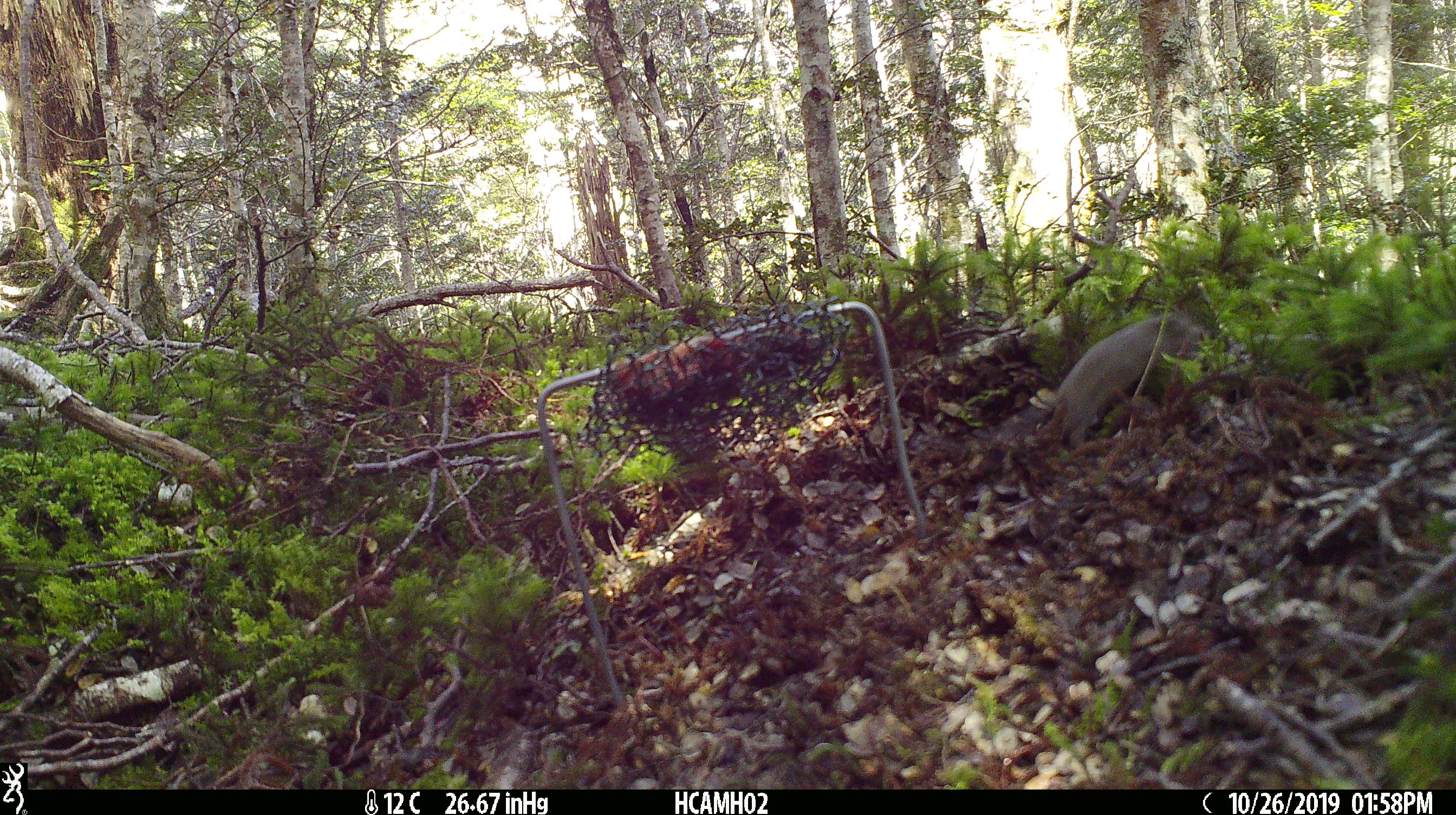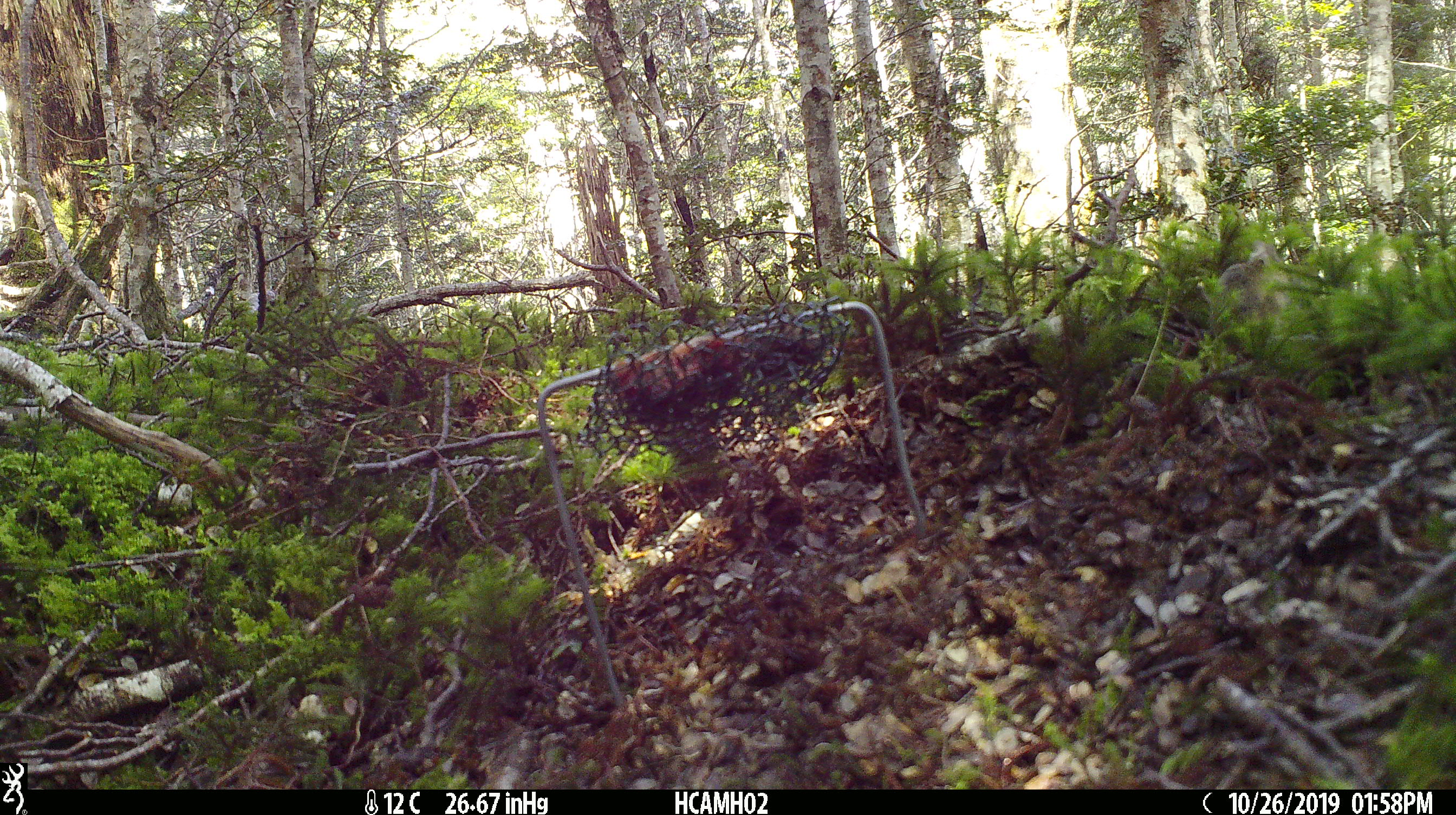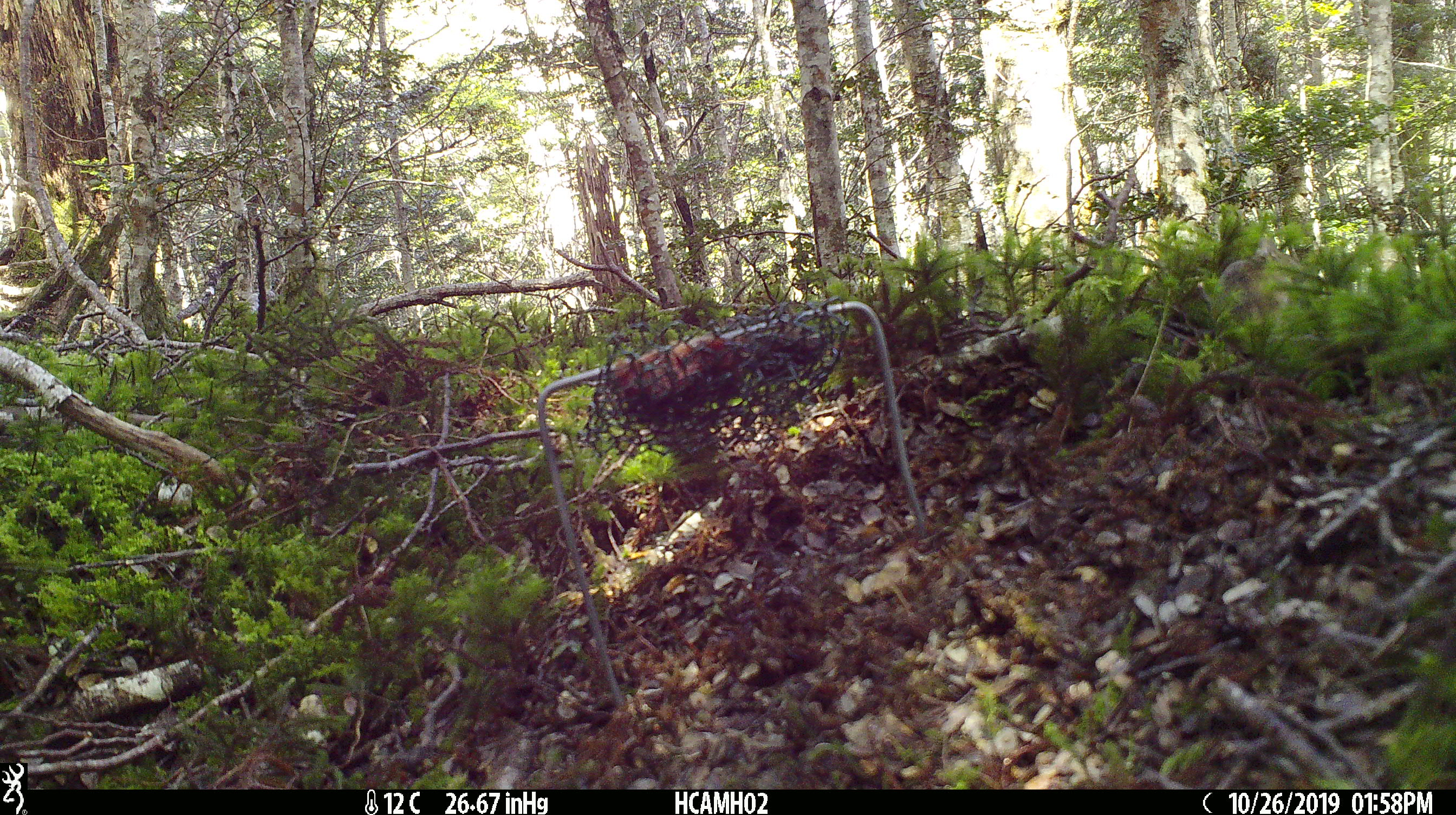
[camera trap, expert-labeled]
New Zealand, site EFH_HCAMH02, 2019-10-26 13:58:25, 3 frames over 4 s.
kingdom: Animalia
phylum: Chordata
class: Mammalia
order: Rodentia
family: Muridae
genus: Mus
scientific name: Mus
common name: mouse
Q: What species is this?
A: Mouse (Mus).